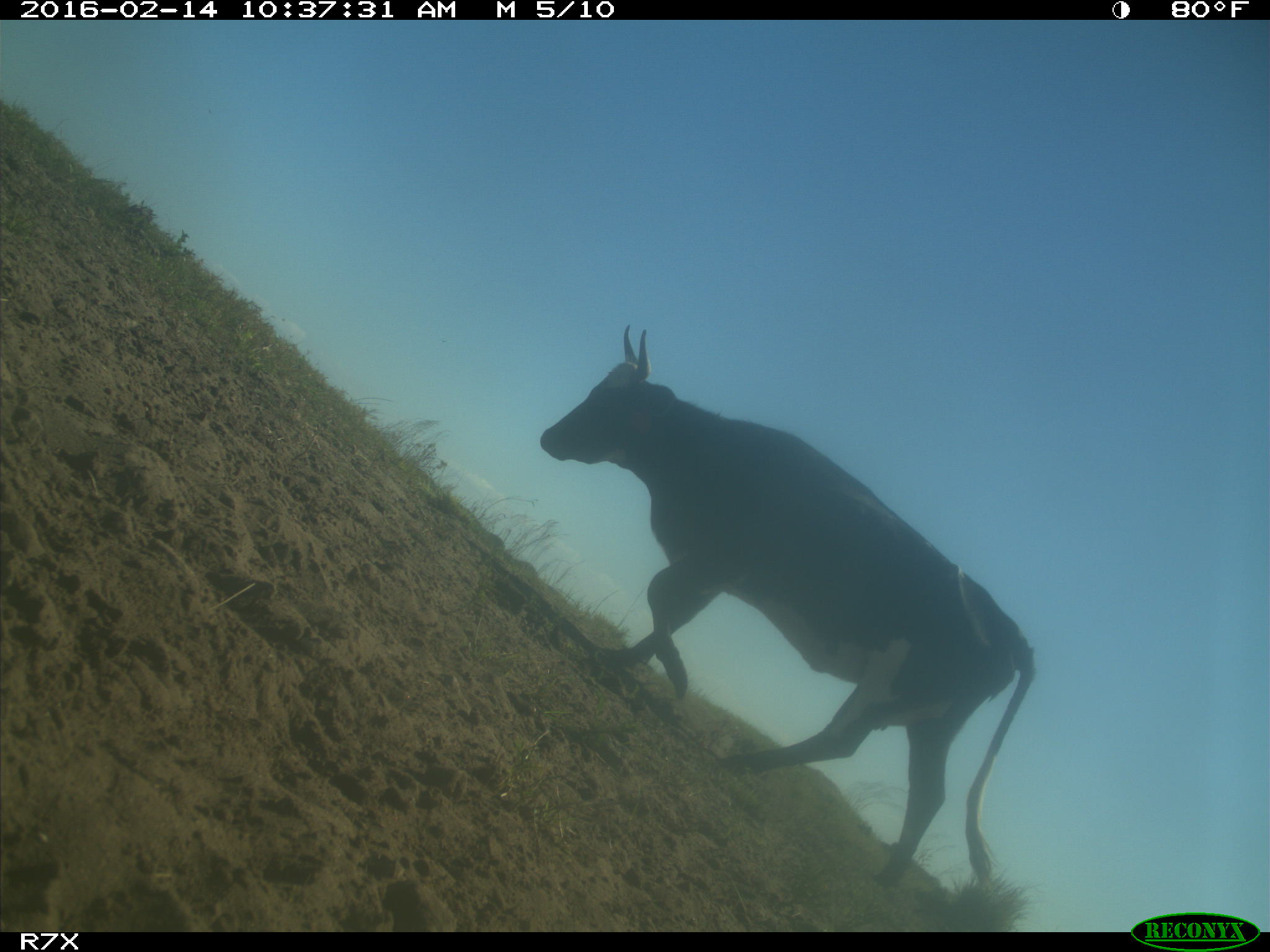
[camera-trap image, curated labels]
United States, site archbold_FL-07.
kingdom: Animalia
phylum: Chordata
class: Mammalia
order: Artiodactyla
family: Bovidae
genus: Bos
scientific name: Bos taurus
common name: domestic cow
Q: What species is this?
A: Bos taurus (domestic cow).